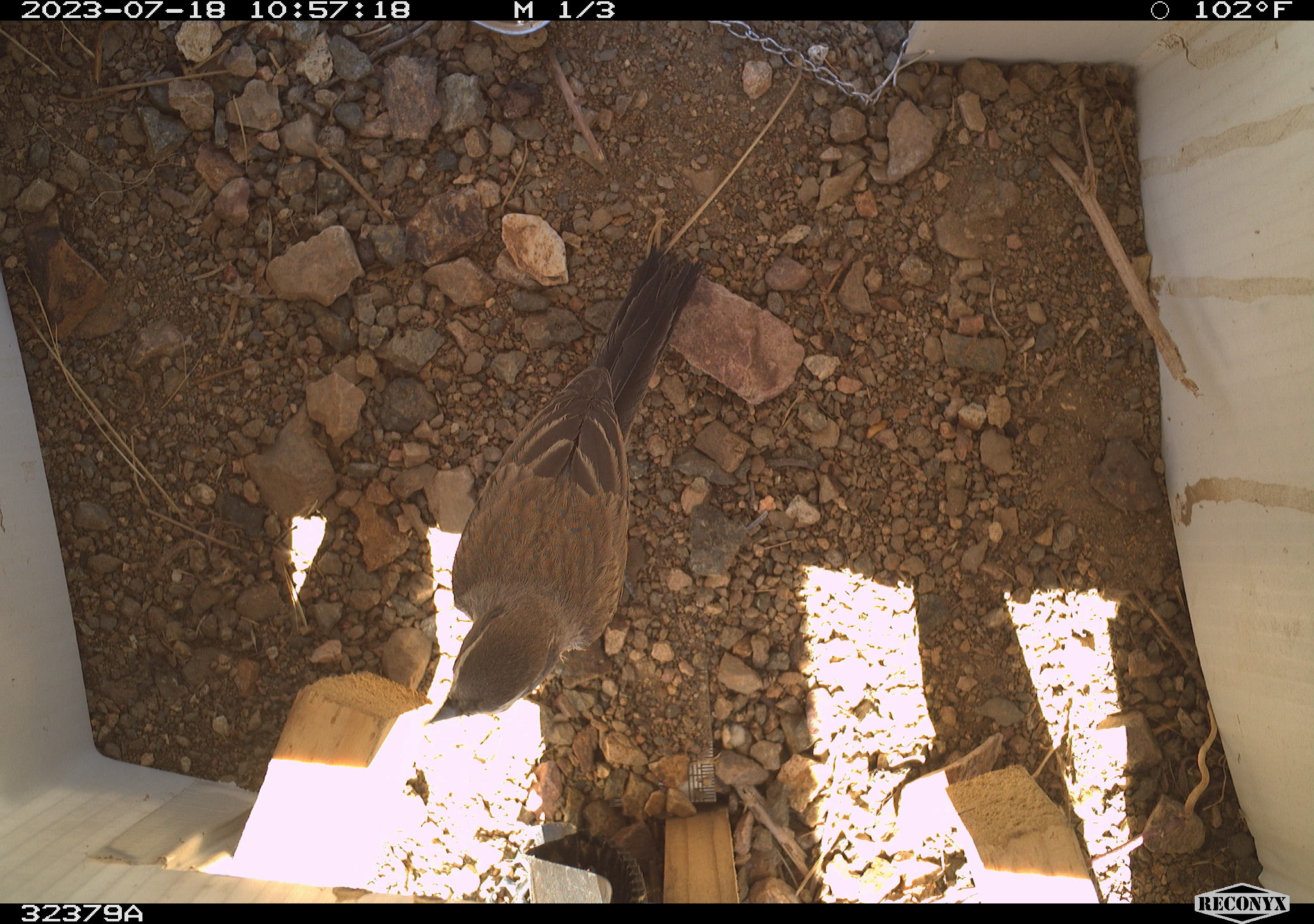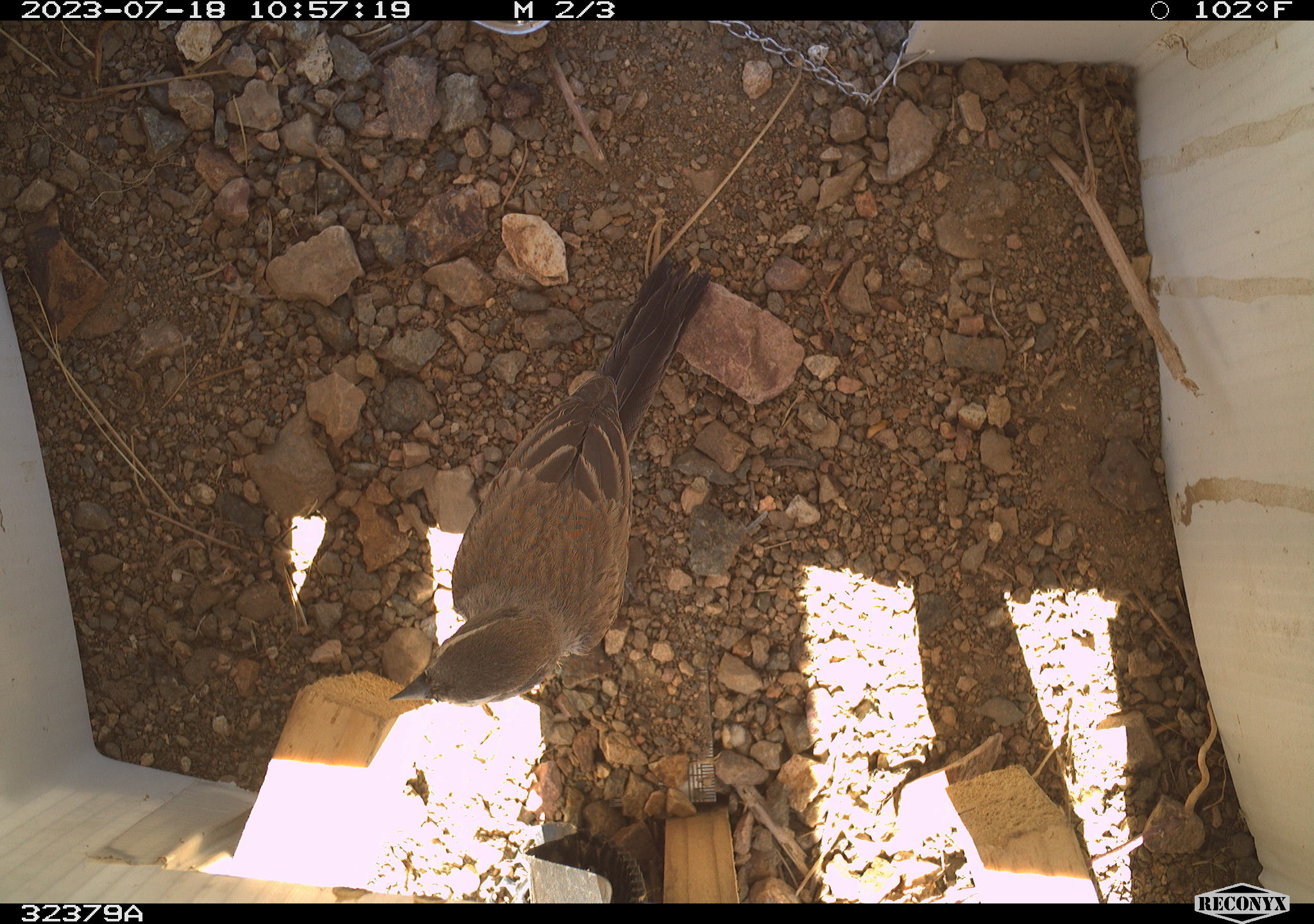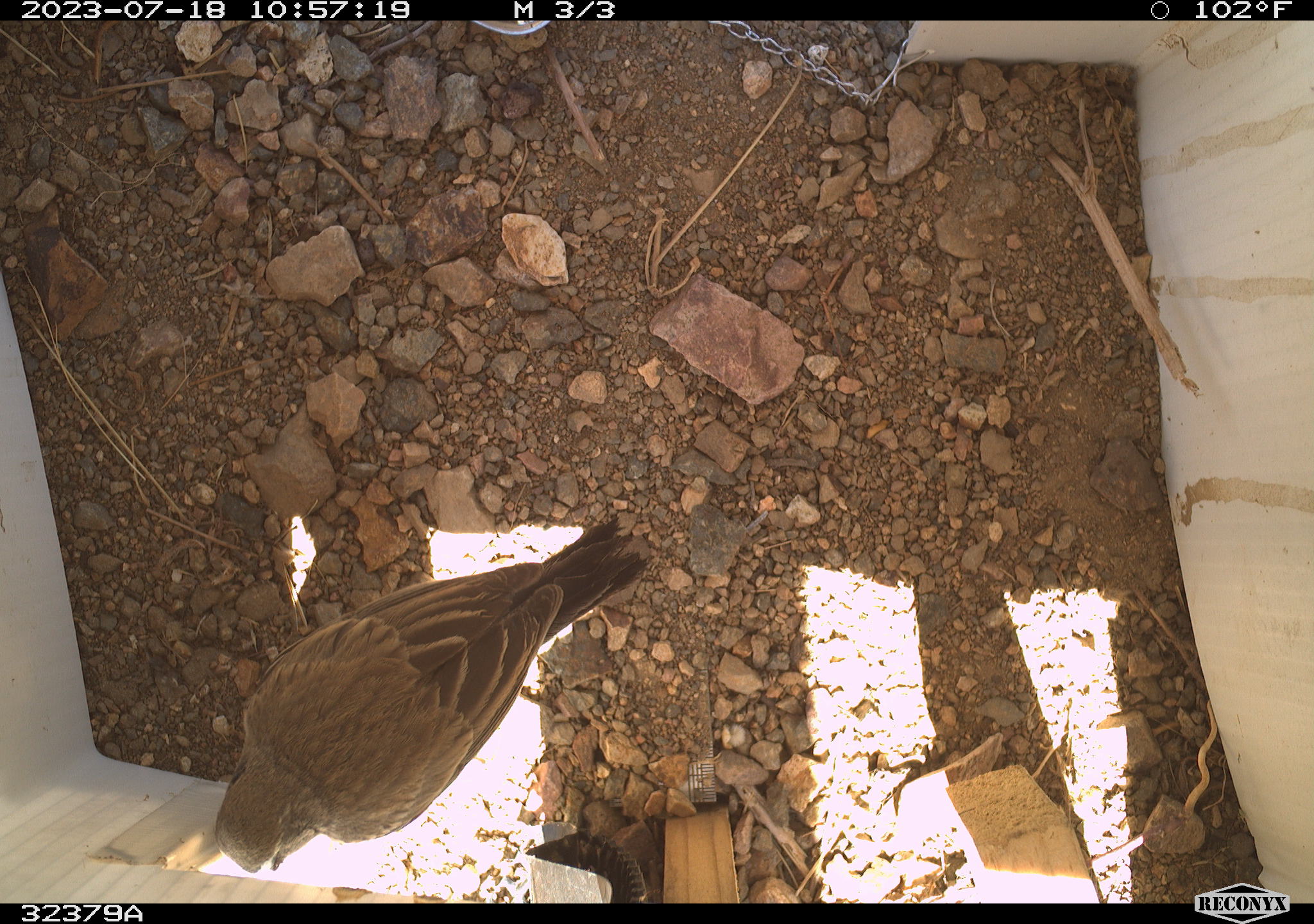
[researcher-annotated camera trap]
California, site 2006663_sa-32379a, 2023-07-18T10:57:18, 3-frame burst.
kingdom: Animalia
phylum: Chordata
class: Aves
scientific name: Aves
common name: bird